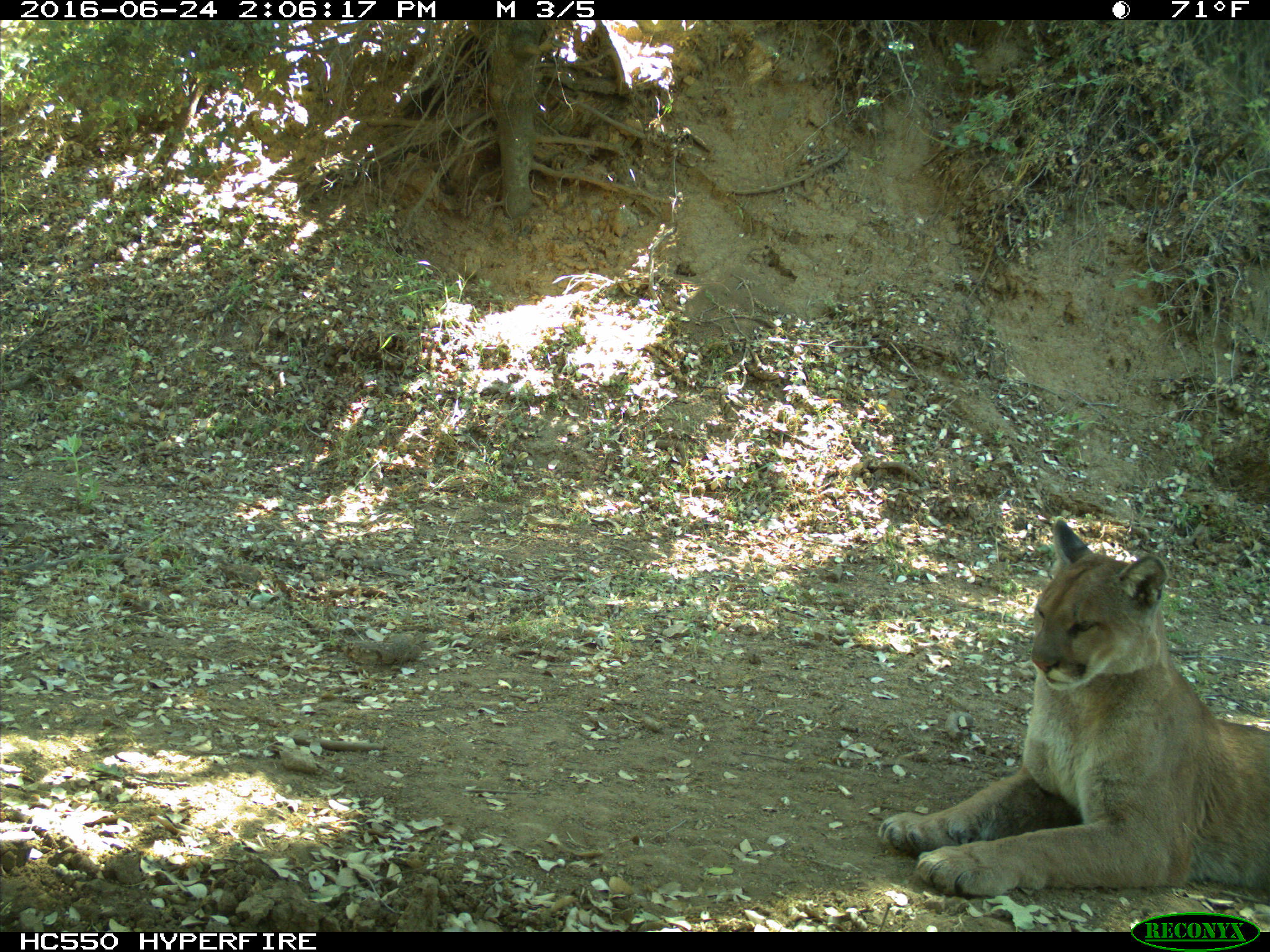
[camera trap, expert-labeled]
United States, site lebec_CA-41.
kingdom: Animalia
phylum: Chordata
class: Mammalia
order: Carnivora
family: Felidae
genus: Puma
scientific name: Puma concolor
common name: mountain lion